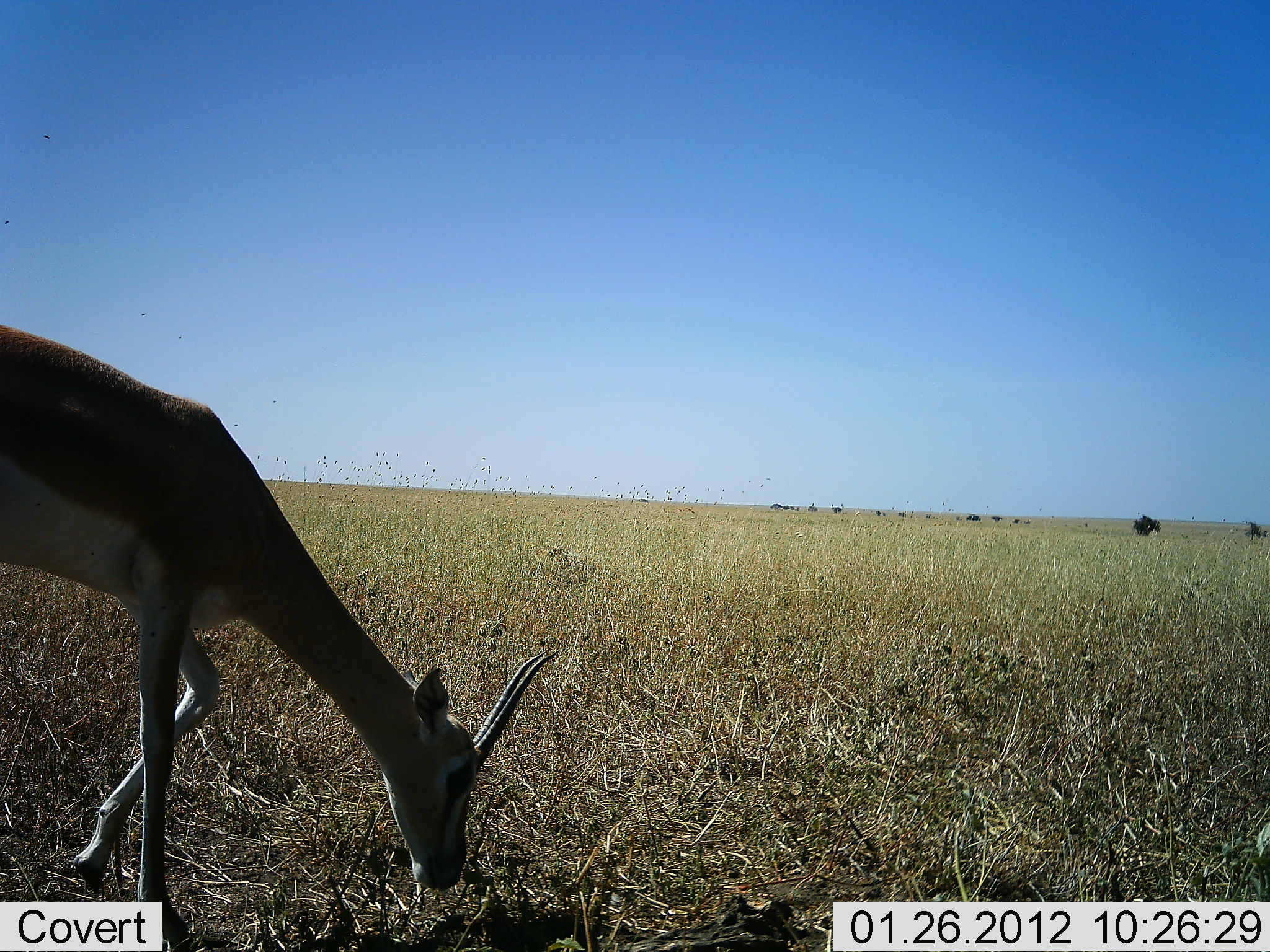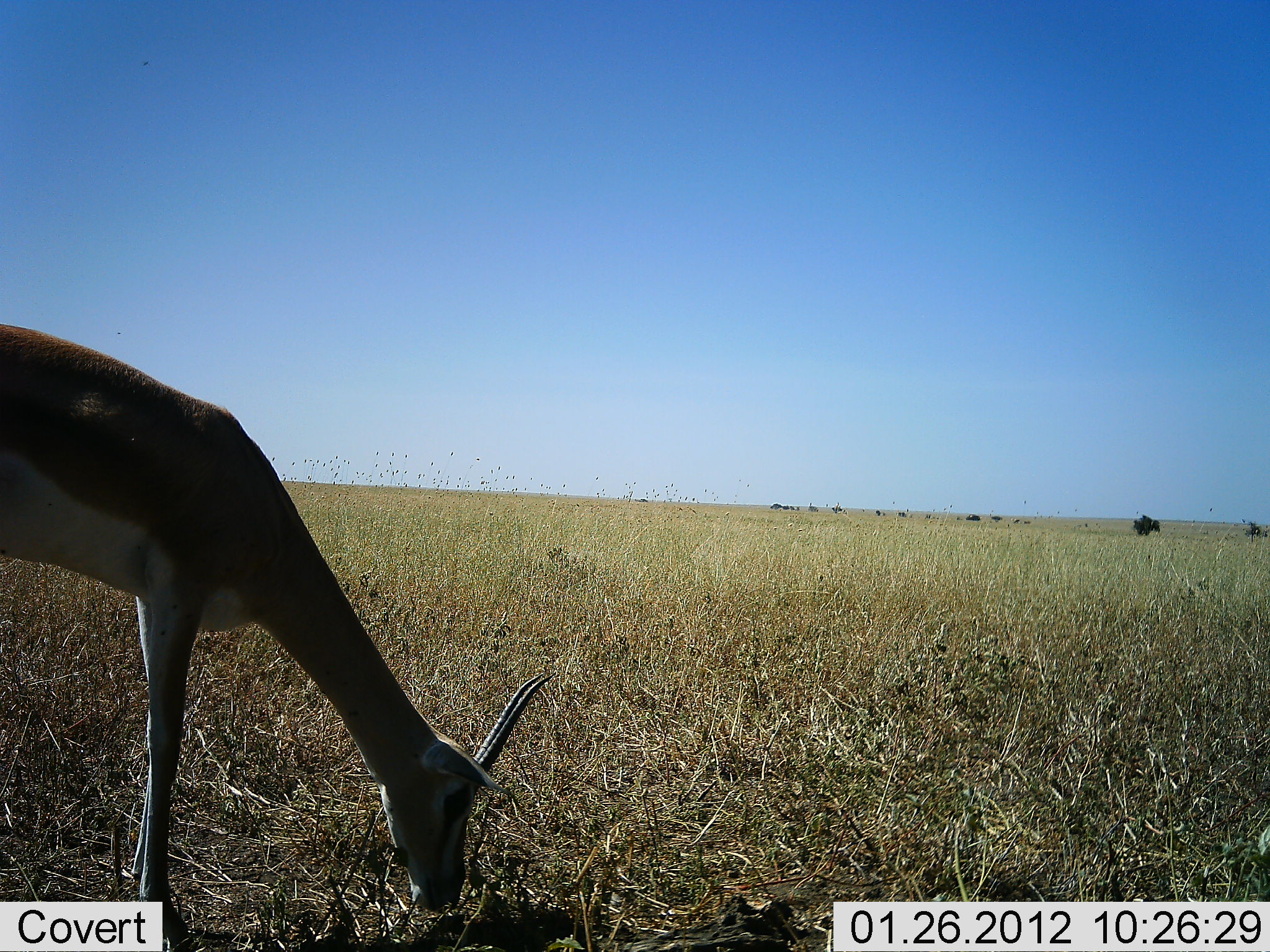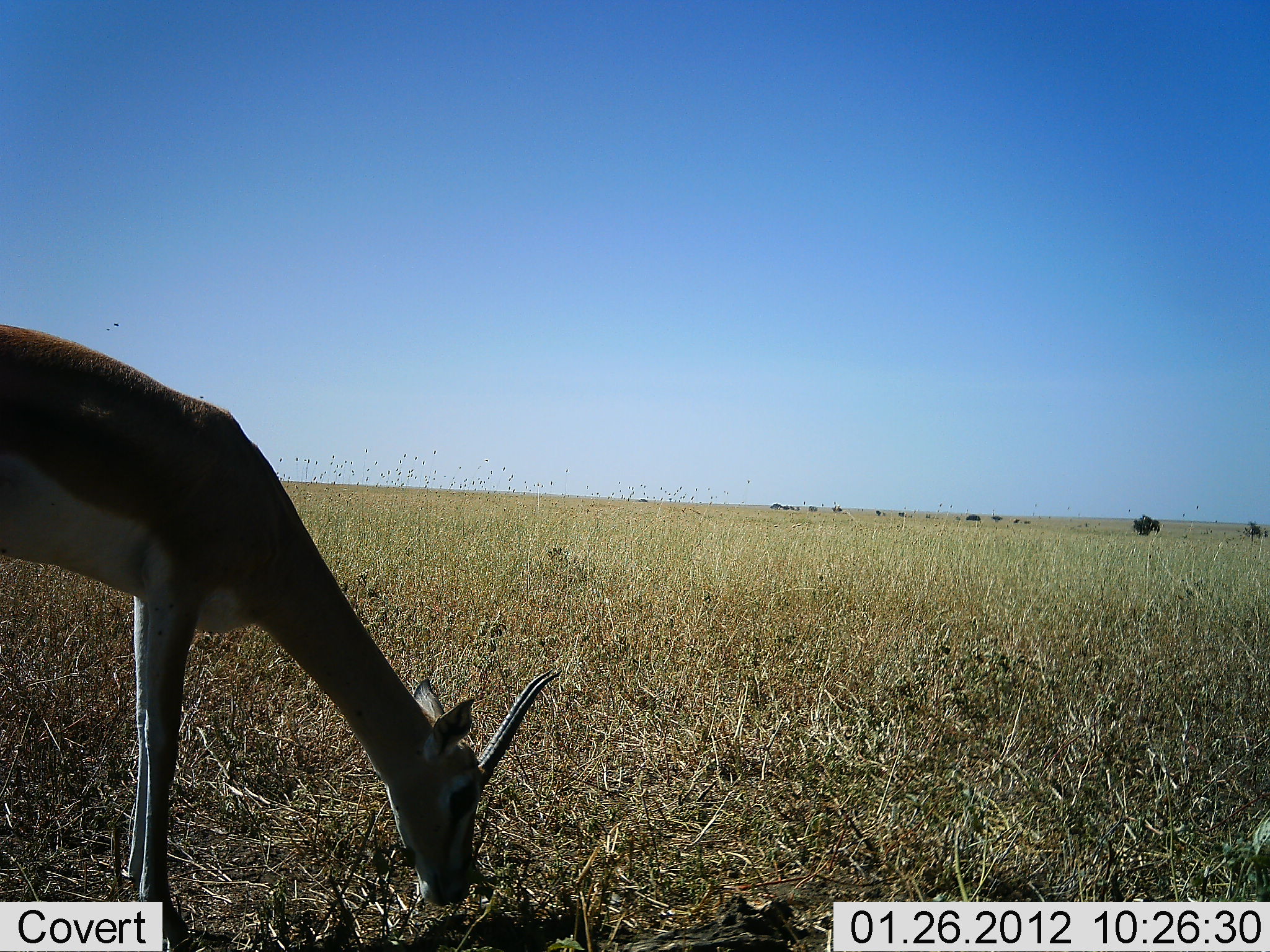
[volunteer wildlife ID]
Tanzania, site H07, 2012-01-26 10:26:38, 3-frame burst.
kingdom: Animalia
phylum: Chordata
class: Mammalia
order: Artiodactyla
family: Bovidae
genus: Nanger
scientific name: Nanger granti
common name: grant's gazelle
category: gazellegrants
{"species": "gazellegrants (grant's gazelle) (Nanger granti)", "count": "1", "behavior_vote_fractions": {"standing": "29%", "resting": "0%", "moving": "0%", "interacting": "0%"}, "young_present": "0%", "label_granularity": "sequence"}